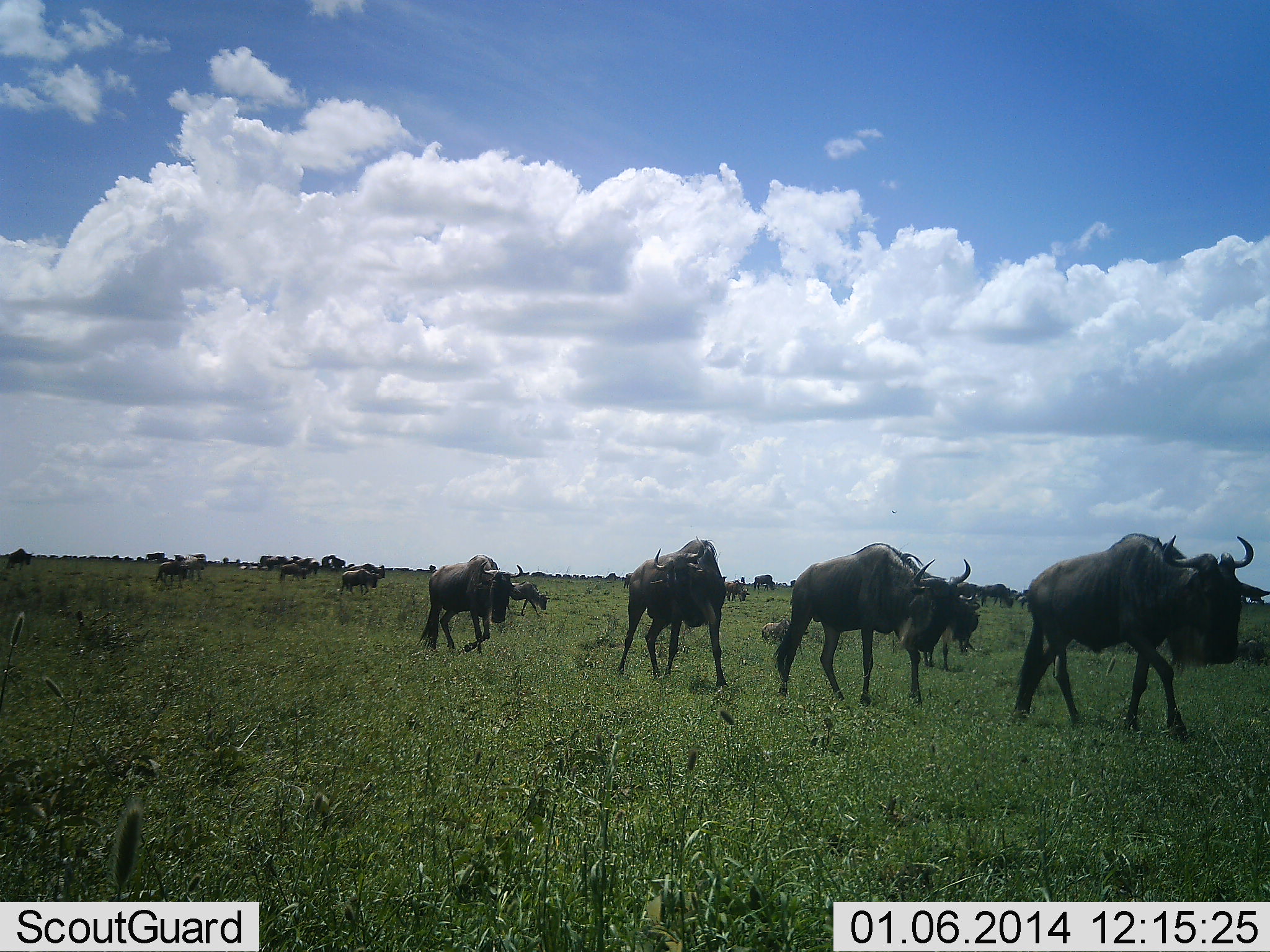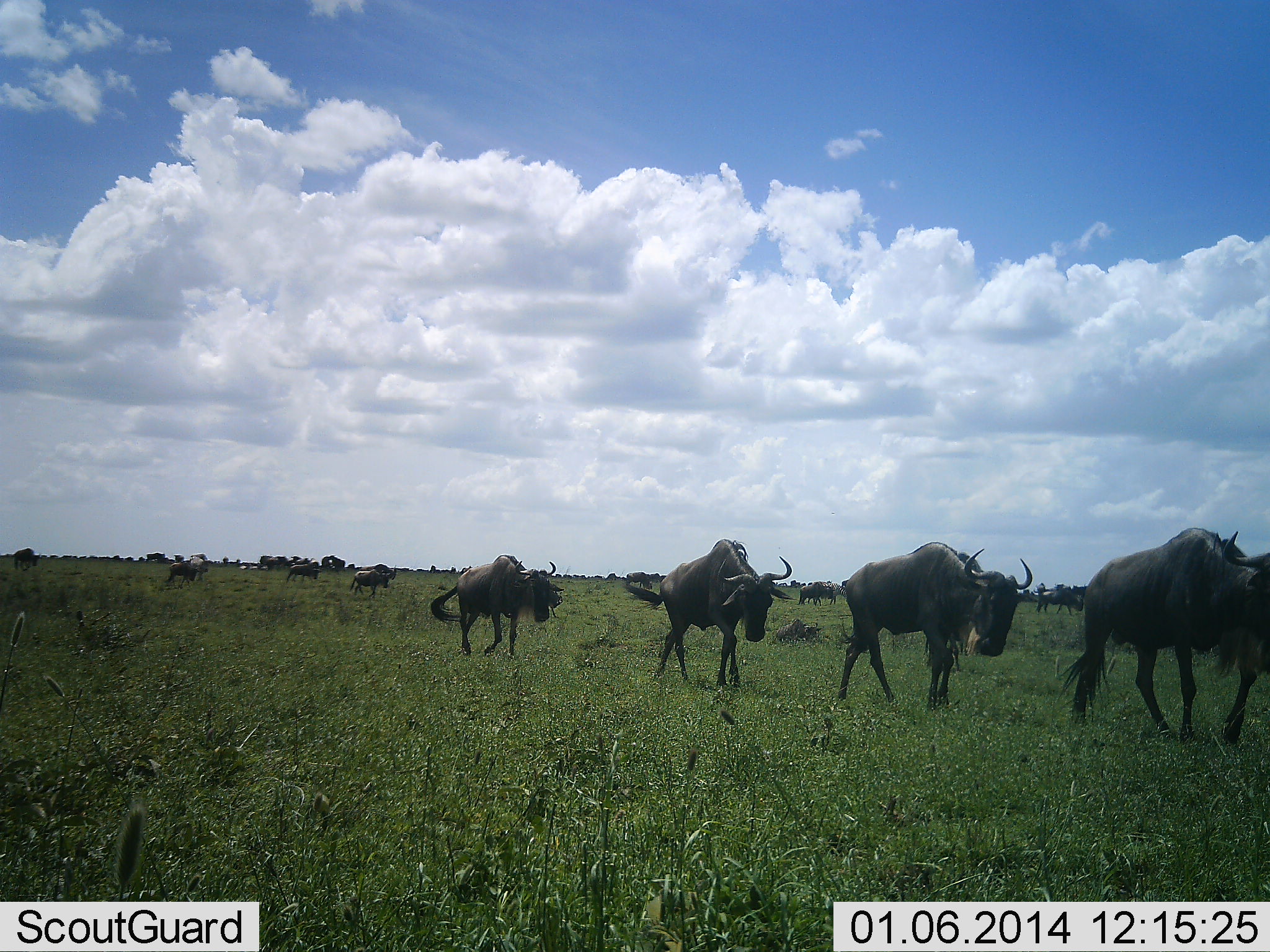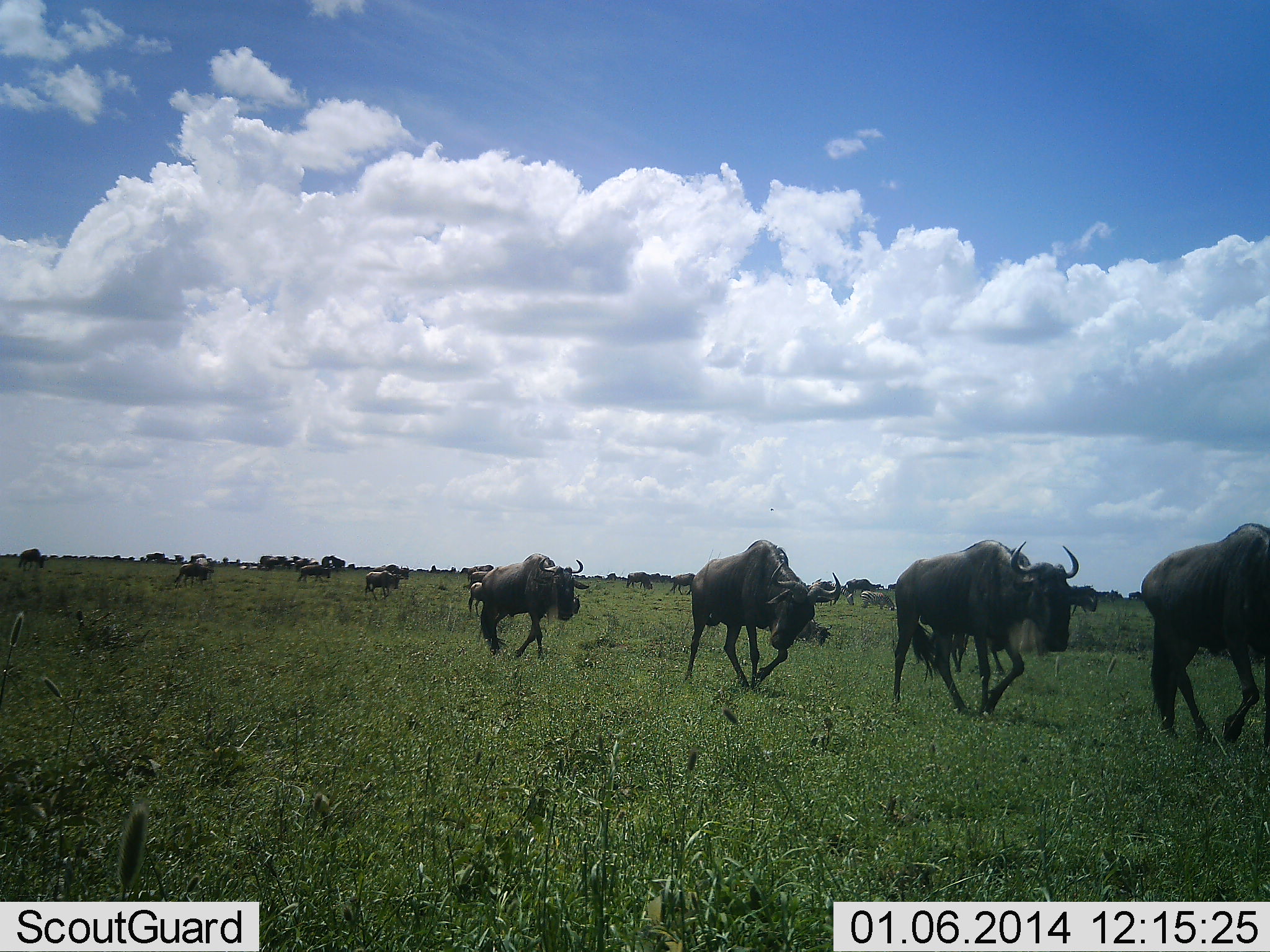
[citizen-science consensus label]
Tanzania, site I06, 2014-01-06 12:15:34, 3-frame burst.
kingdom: Animalia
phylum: Chordata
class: Mammalia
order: Artiodactyla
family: Bovidae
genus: Connochaetes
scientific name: Connochaetes taurinus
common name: blue wildebeest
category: wildebeest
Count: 11-50.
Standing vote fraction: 10%.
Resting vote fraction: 0%.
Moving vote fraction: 100%.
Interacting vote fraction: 0%.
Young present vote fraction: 0%.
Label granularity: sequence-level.